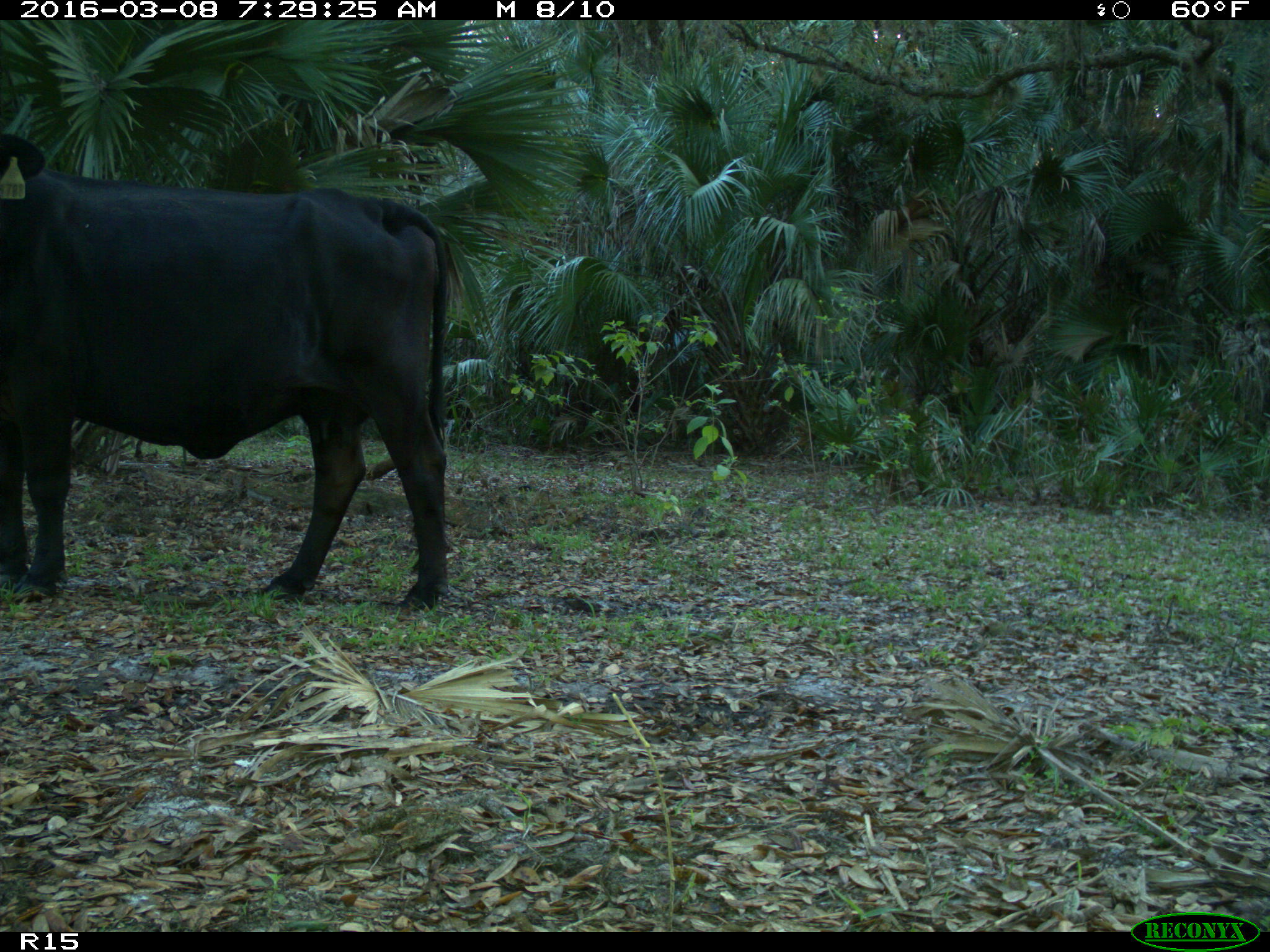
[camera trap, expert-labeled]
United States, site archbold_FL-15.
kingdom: Animalia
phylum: Chordata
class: Mammalia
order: Artiodactyla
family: Bovidae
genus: Bos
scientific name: Bos taurus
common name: domestic cow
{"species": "Bos taurus (domestic cow)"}